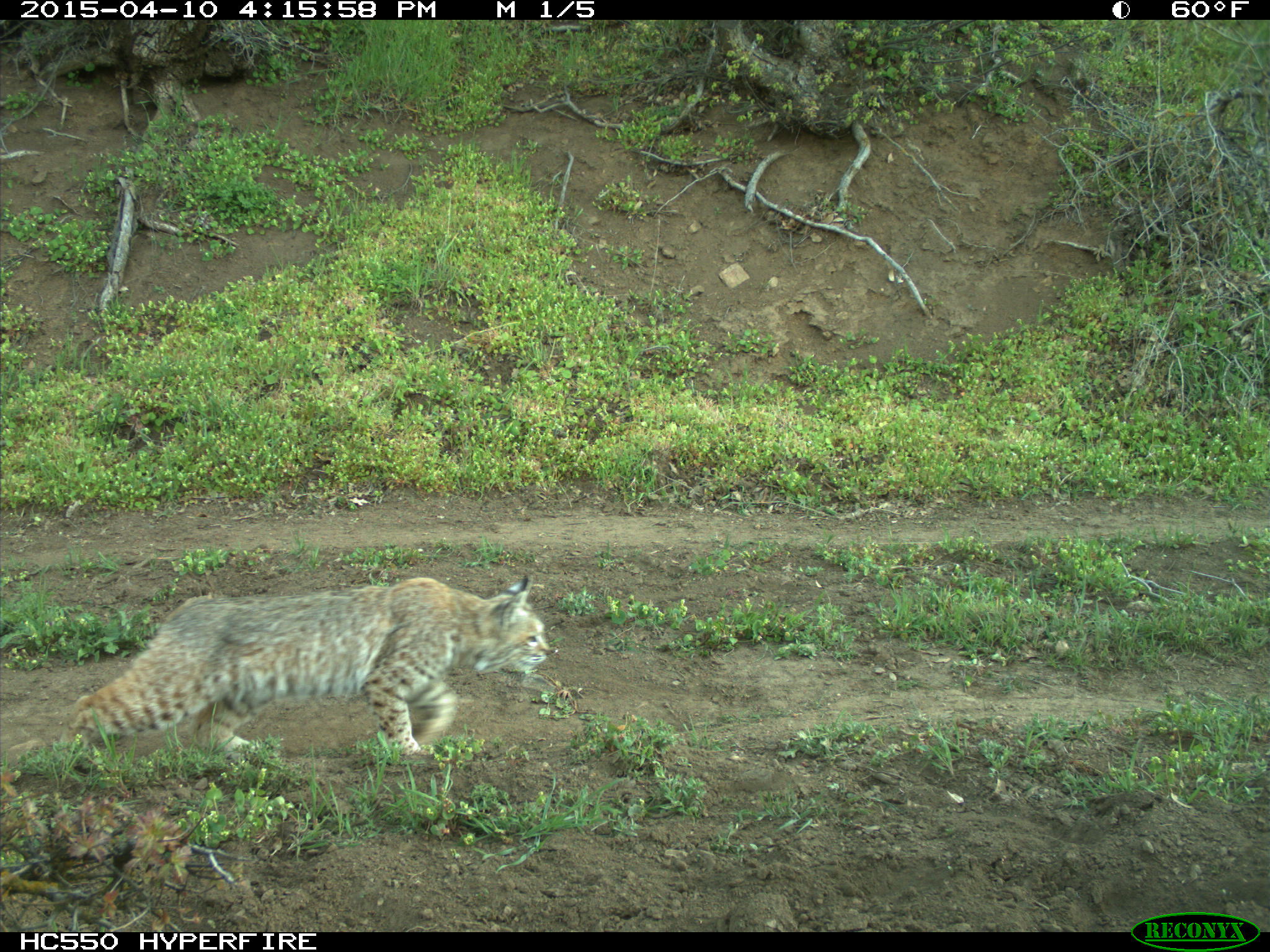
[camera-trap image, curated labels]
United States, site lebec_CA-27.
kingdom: Animalia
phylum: Chordata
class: Mammalia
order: Carnivora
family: Felidae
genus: Lynx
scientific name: Lynx rufus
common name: bobcat